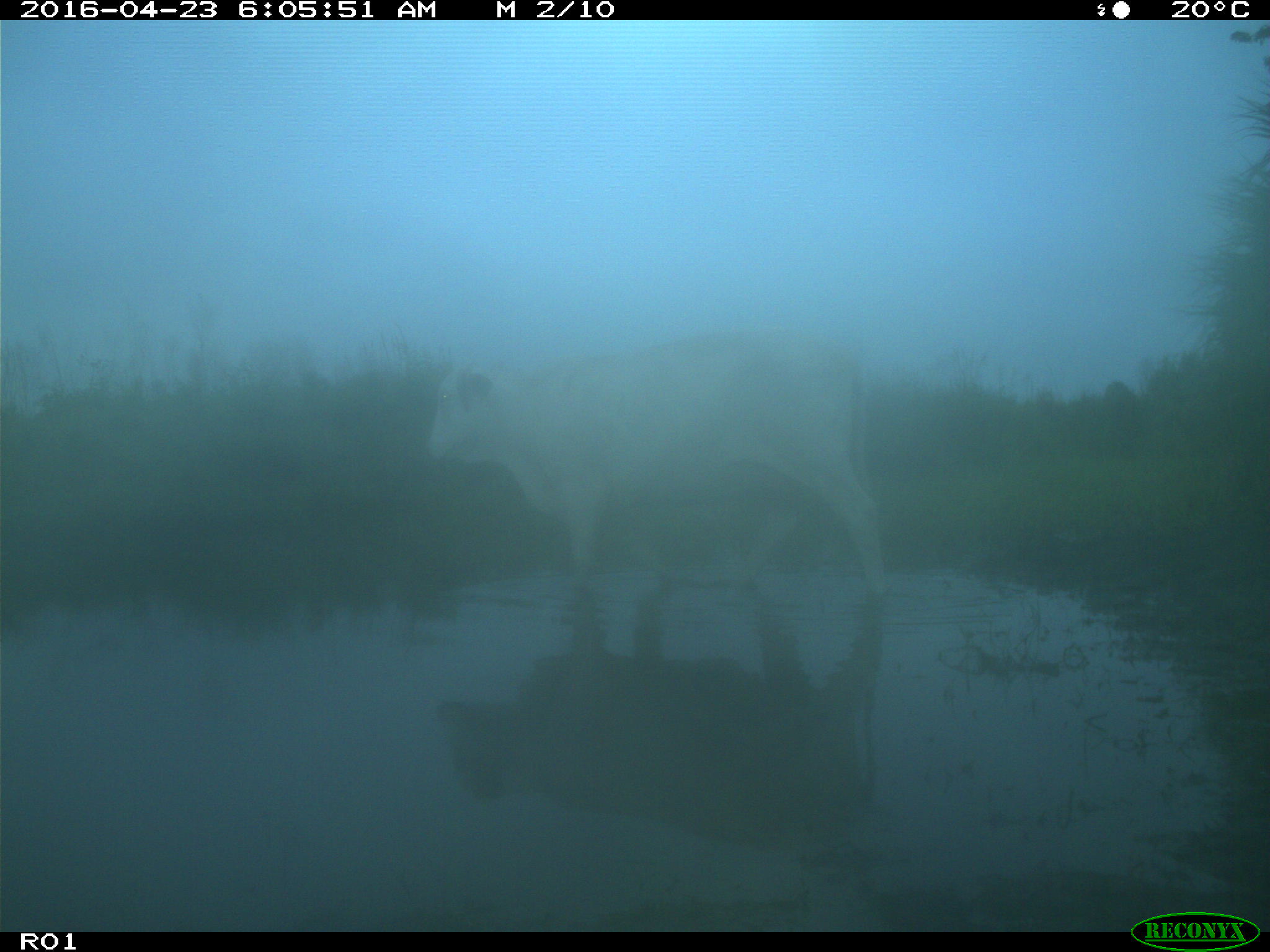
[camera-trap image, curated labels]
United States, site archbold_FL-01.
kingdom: Animalia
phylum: Chordata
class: Mammalia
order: Artiodactyla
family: Bovidae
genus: Bos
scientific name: Bos taurus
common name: domestic cow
Bos taurus (domestic cow).